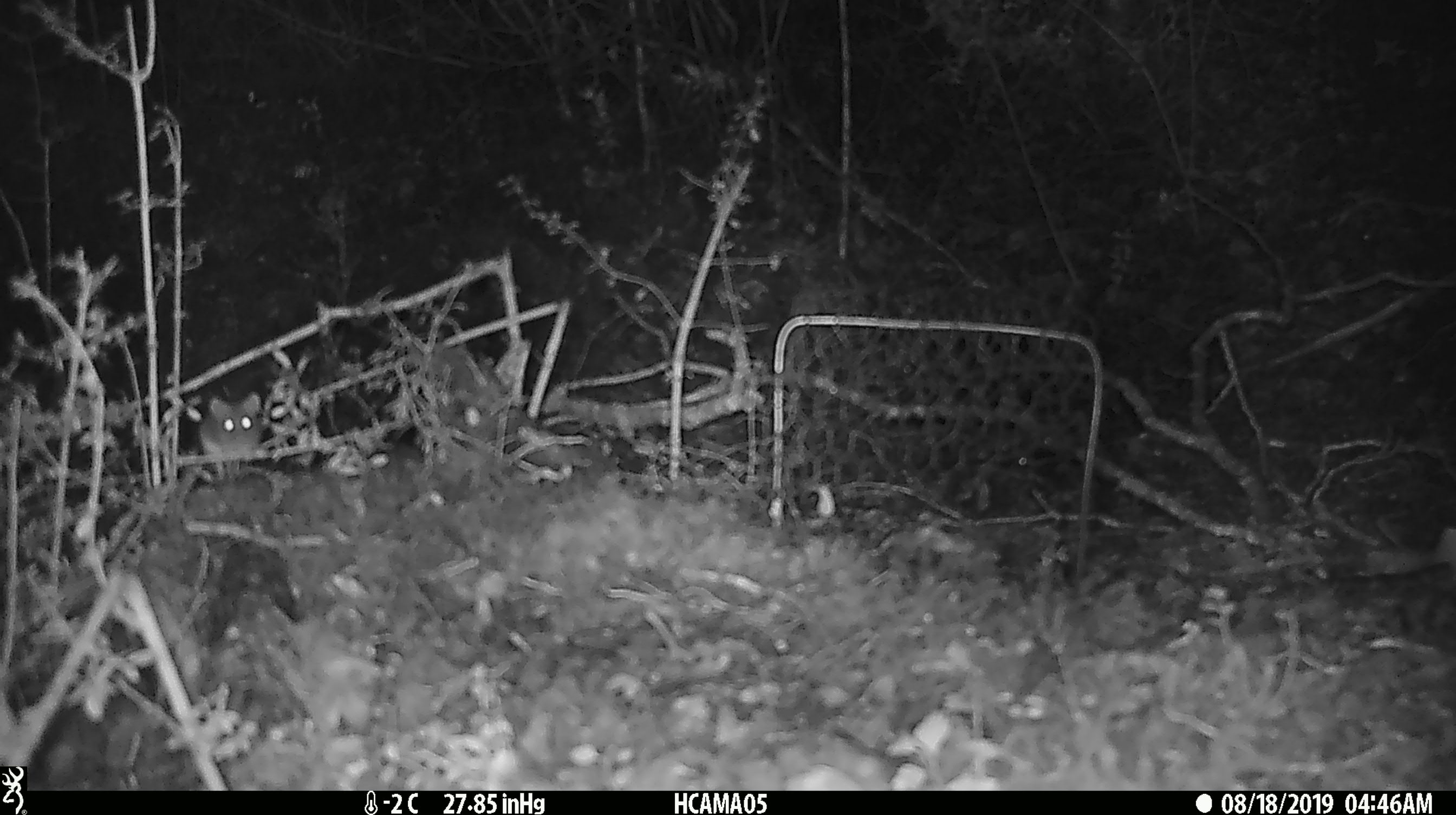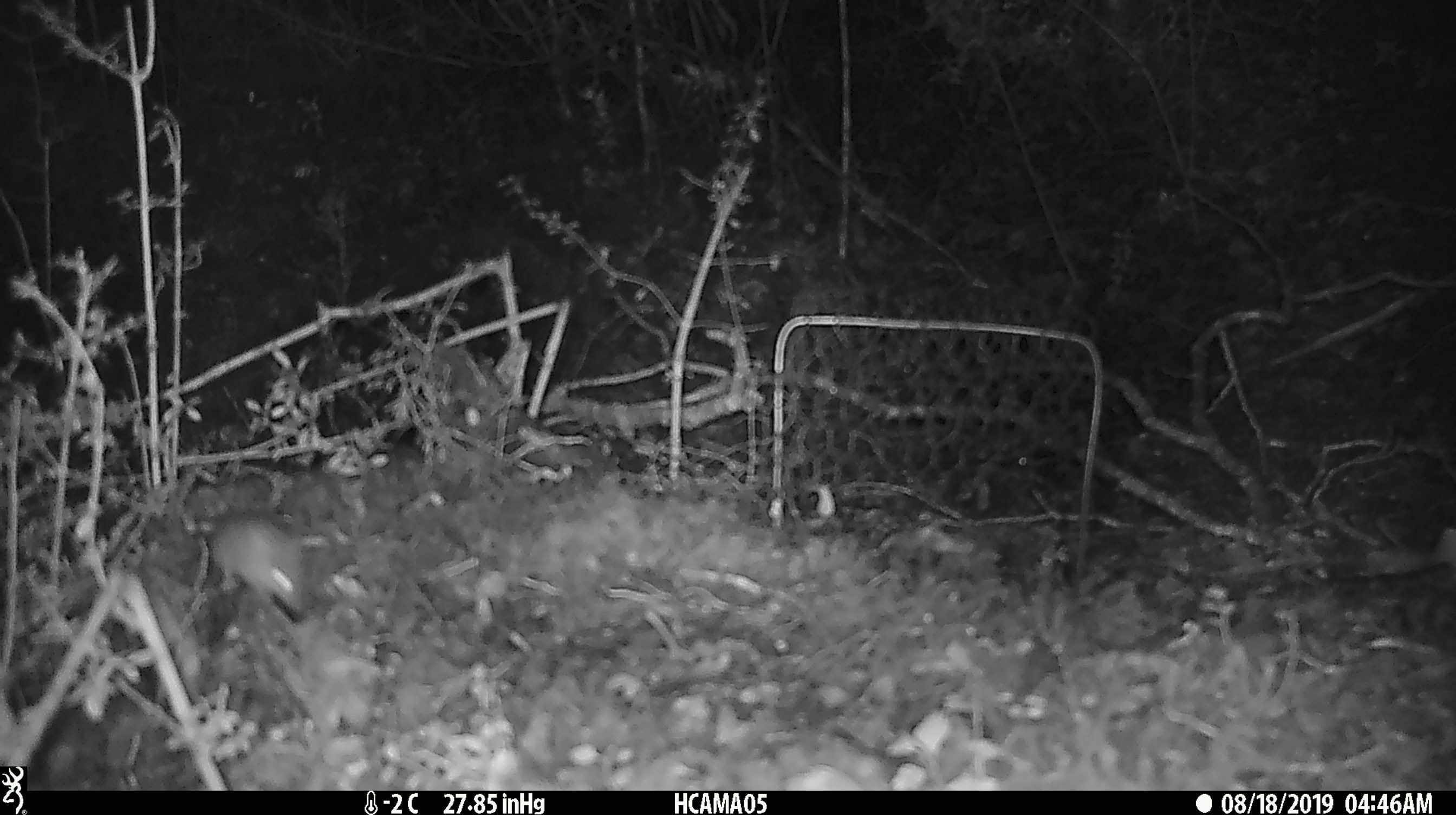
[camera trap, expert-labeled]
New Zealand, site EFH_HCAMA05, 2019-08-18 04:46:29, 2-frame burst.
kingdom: Animalia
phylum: Chordata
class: Mammalia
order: Rodentia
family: Muridae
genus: Mus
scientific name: Mus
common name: mouse